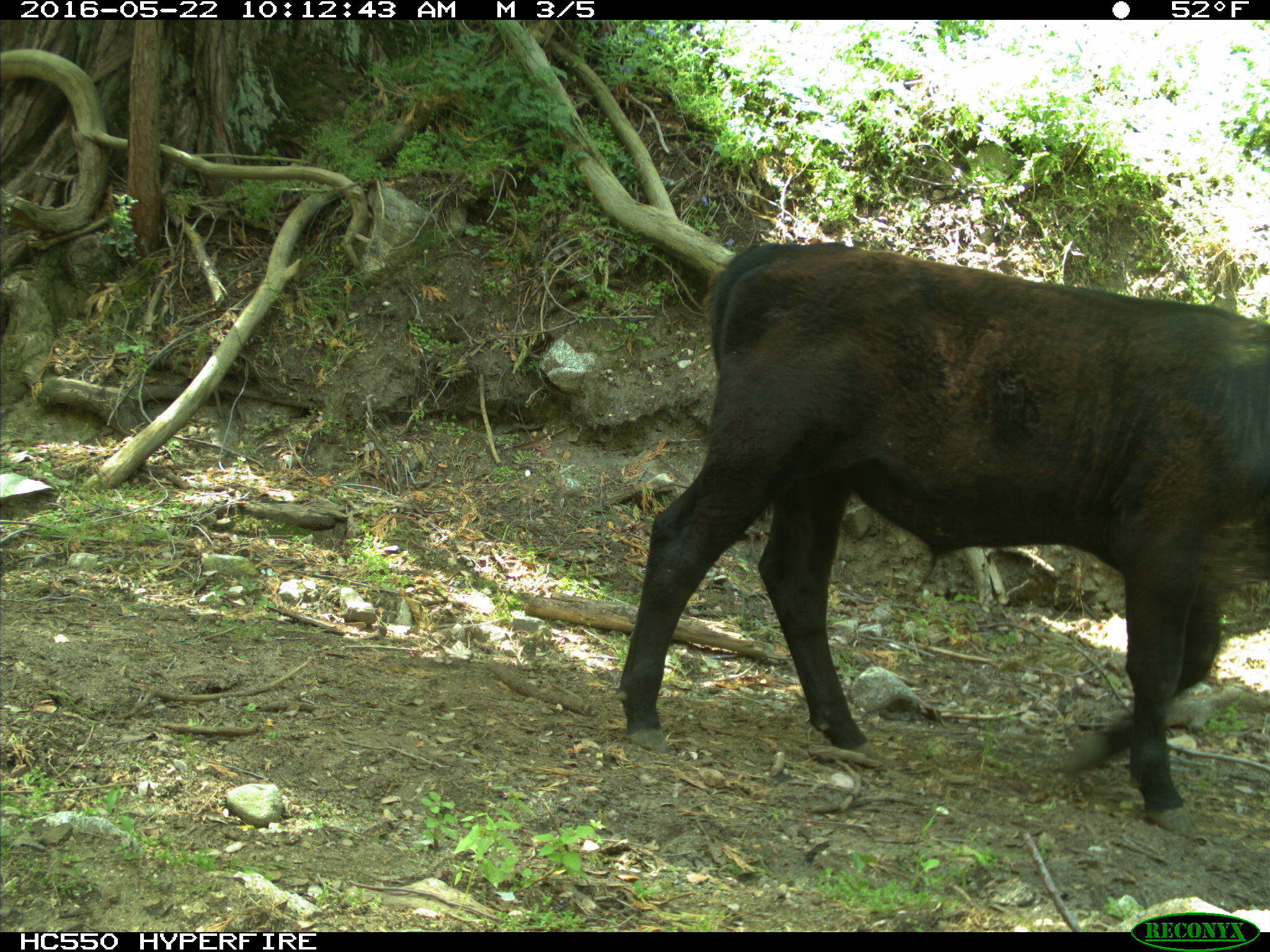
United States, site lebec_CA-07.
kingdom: Animalia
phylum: Chordata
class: Mammalia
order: Artiodactyla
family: Bovidae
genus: Bos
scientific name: Bos taurus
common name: domestic cow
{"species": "Bos taurus (domestic cow)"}